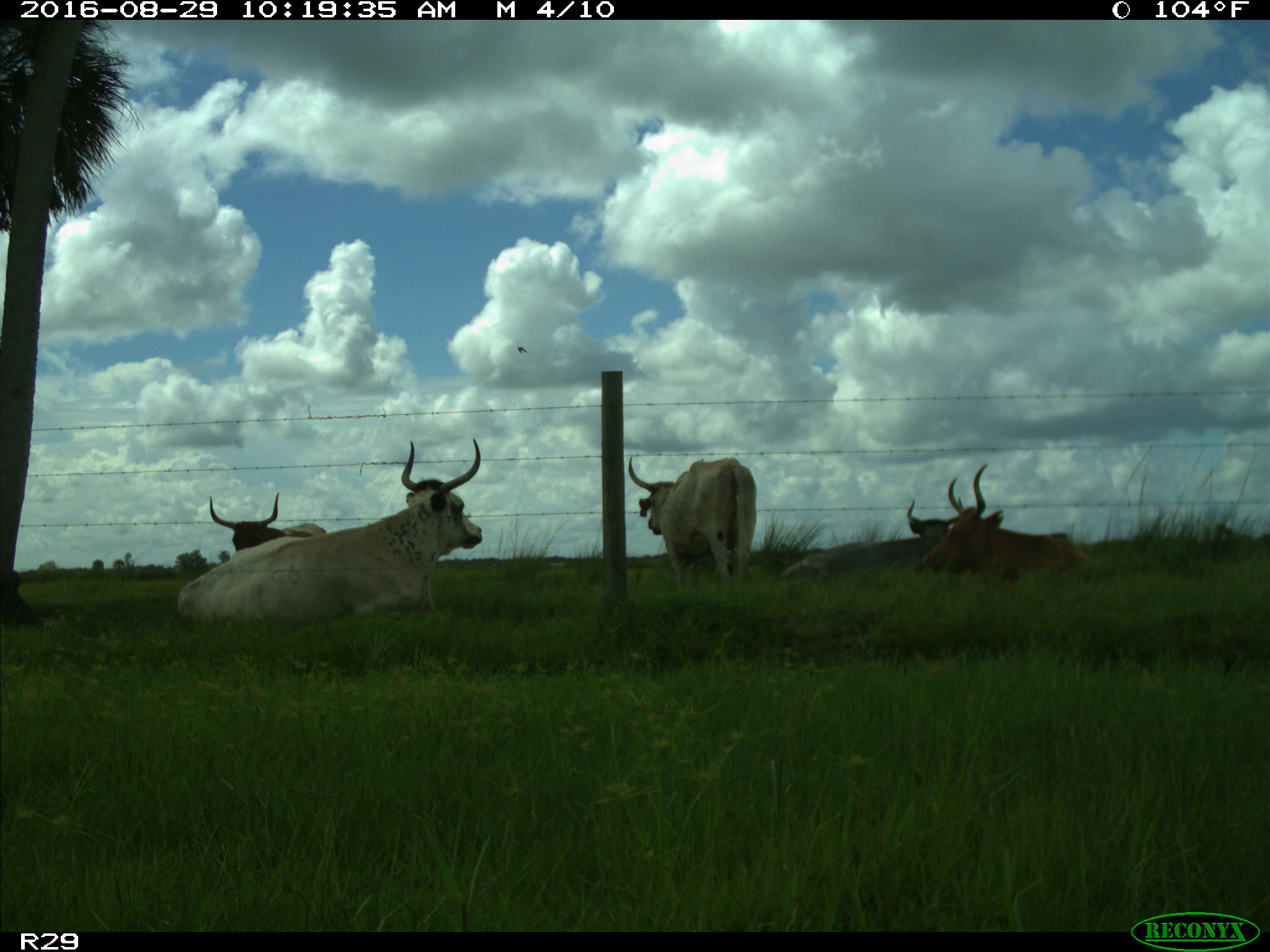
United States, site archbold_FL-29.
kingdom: Animalia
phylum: Chordata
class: Mammalia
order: Artiodactyla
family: Bovidae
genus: Bos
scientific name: Bos taurus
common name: domestic cow